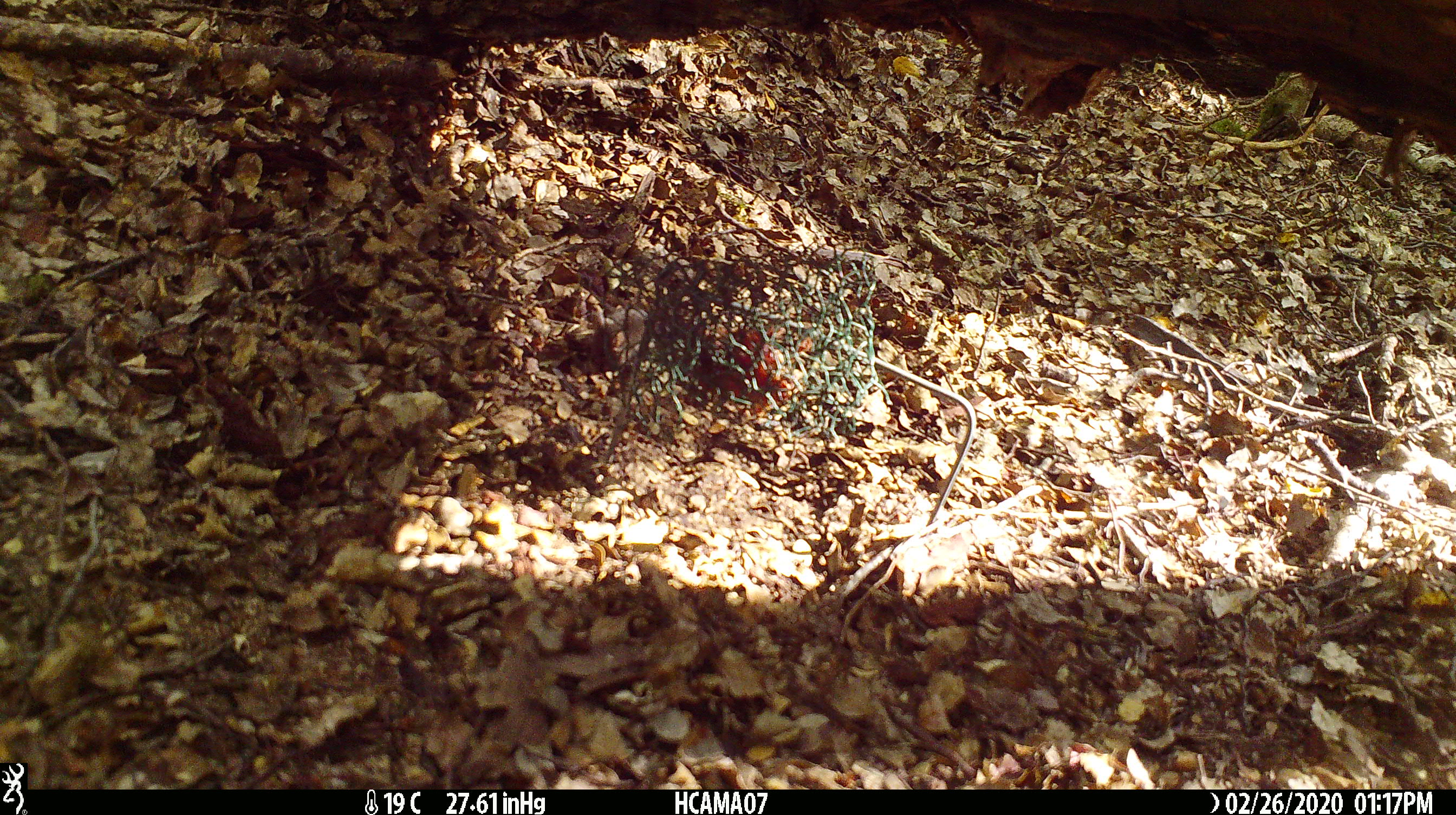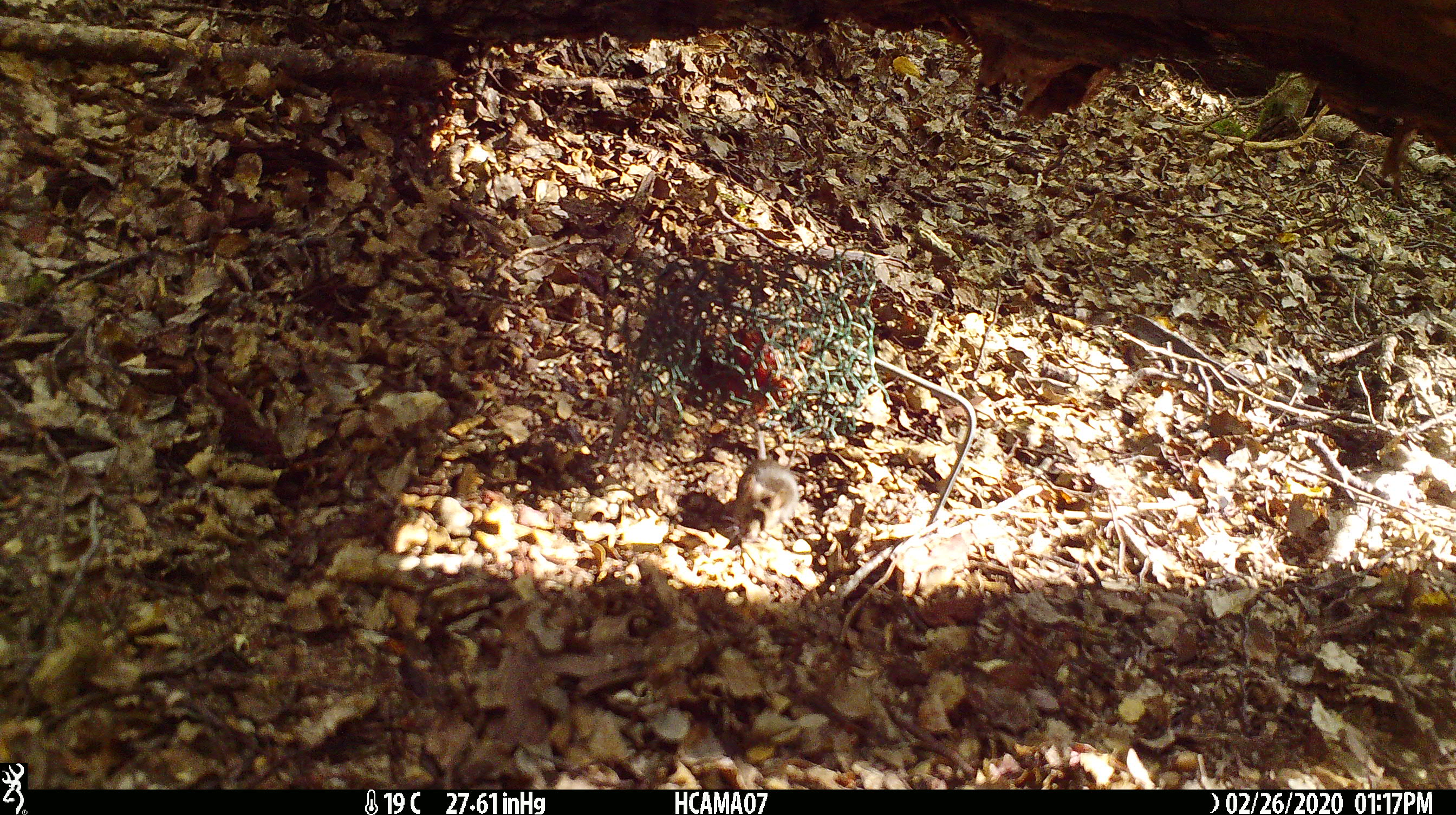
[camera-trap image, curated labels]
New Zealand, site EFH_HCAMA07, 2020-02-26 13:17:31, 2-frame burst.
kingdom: Animalia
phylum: Chordata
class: Mammalia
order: Rodentia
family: Muridae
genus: Mus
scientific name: Mus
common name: mouse